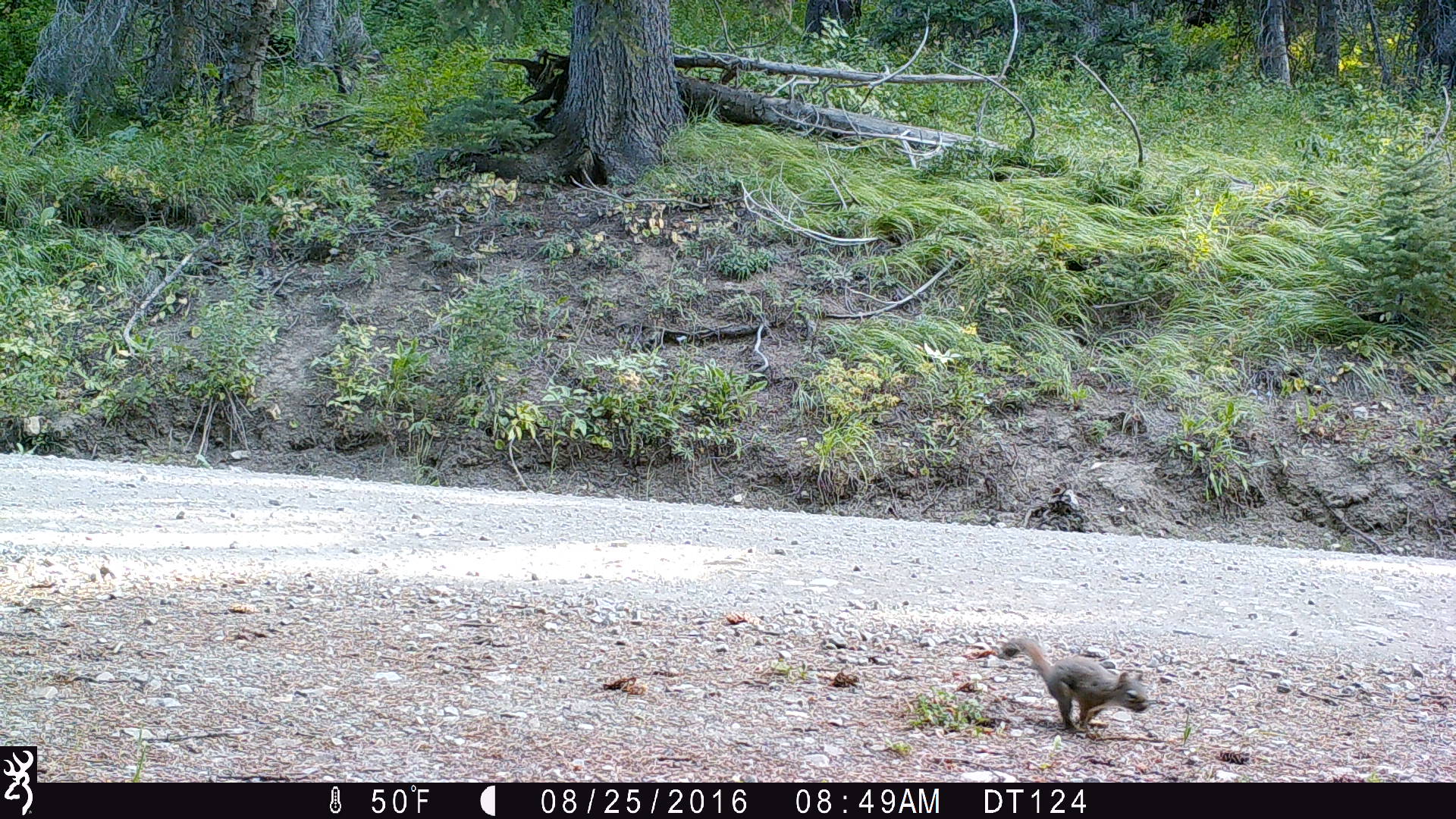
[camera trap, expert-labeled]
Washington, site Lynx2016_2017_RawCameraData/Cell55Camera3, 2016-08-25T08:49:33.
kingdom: Animalia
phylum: Chordata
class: Mammalia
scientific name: Mammalia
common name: small mammal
Small mammal (Mammalia). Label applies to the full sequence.